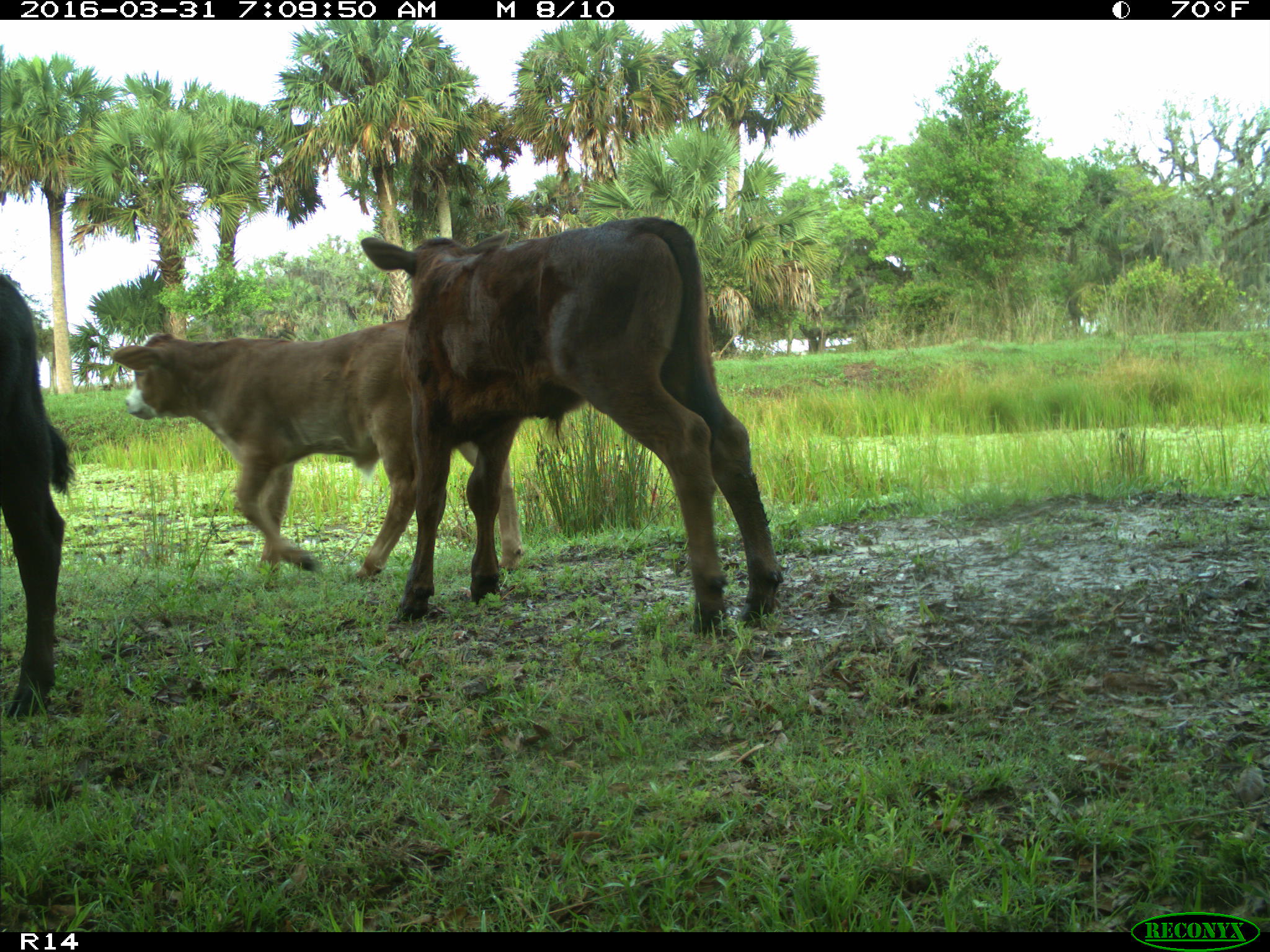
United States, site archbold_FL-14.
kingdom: Animalia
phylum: Chordata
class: Mammalia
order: Artiodactyla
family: Bovidae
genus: Bos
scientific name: Bos taurus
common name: domestic cow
Bos taurus (domestic cow).